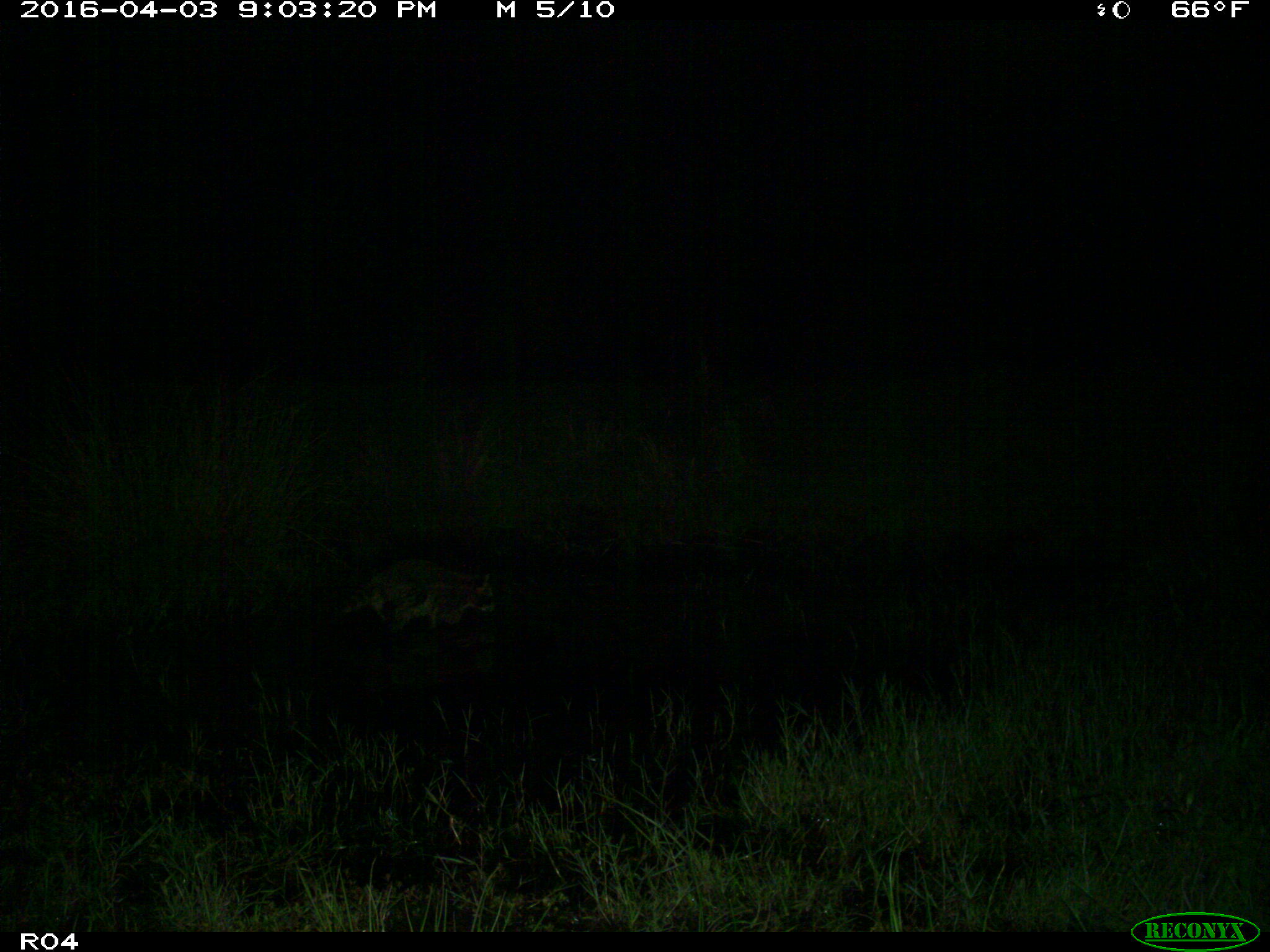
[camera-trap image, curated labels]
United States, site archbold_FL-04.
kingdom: Animalia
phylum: Chordata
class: Mammalia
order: Carnivora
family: Procyonidae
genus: Procyon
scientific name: Procyon lotor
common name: common raccoon